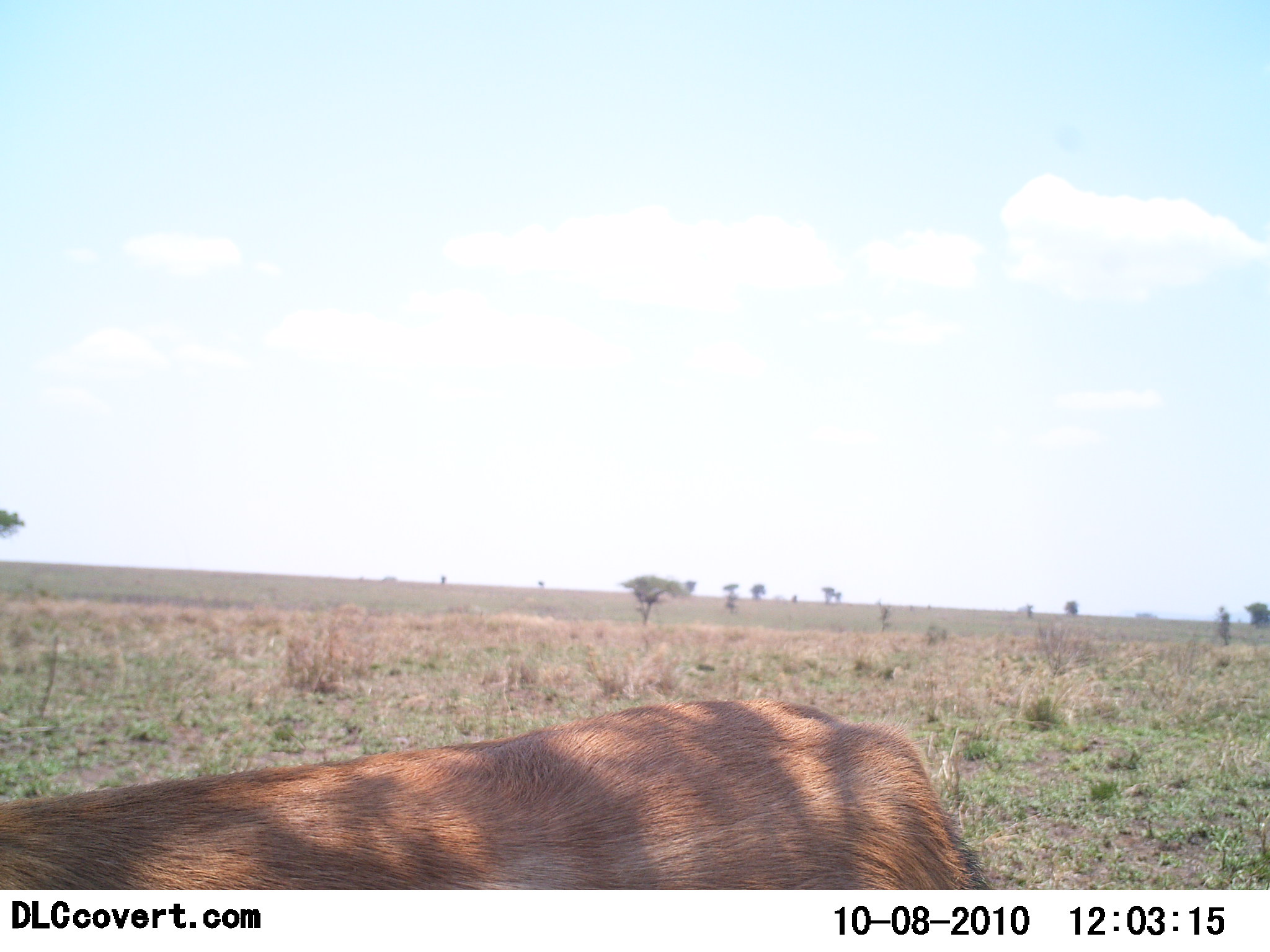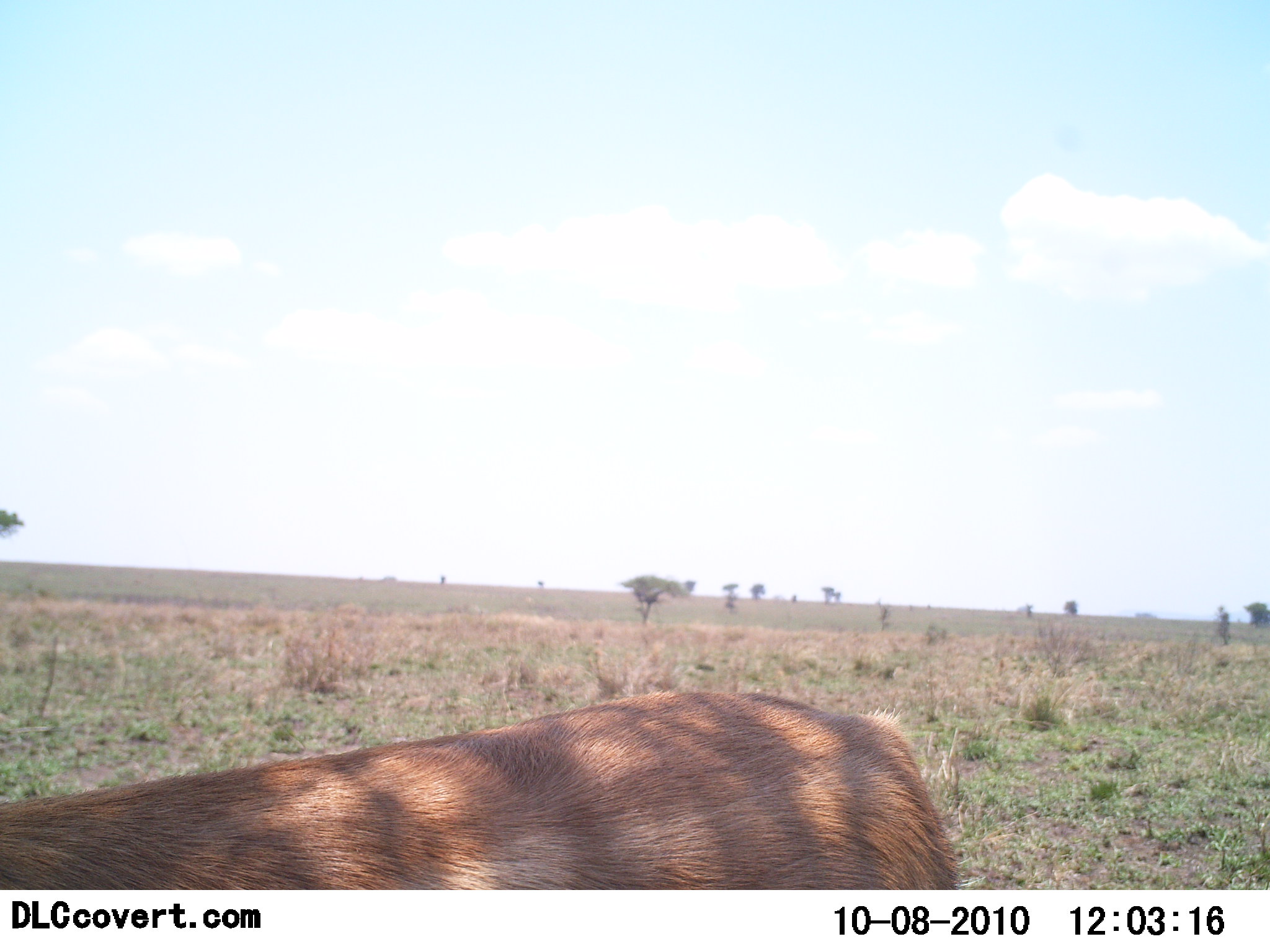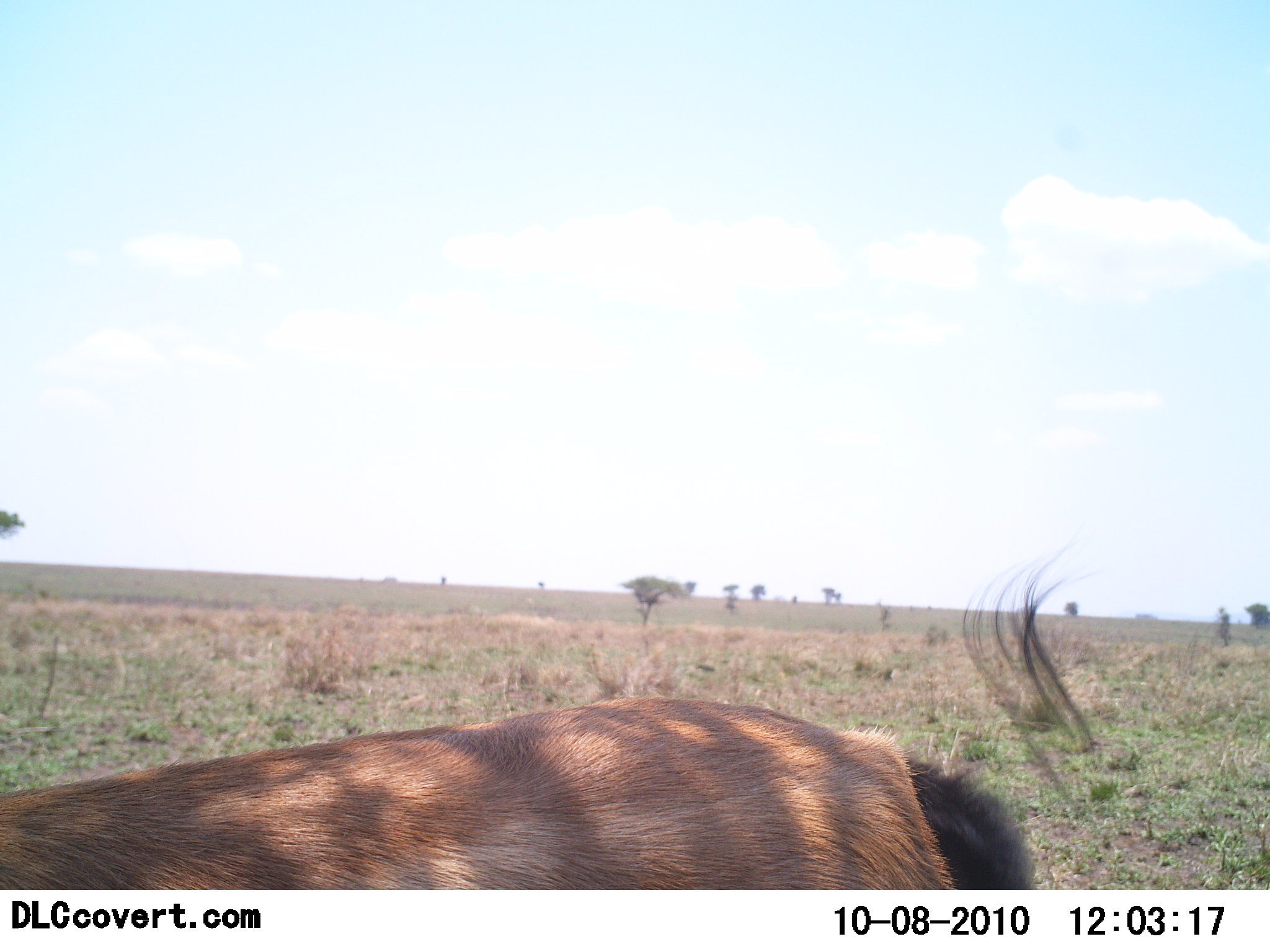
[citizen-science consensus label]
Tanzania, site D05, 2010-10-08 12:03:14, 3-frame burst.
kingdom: Animalia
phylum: Chordata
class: Mammalia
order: Artiodactyla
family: Bovidae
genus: Eudorcas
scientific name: Eudorcas thomsonii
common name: thomson's gazelle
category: gazellethomsons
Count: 1.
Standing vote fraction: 100%.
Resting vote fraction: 0%.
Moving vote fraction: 0%.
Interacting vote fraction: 0%.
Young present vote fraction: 0%.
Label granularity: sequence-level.